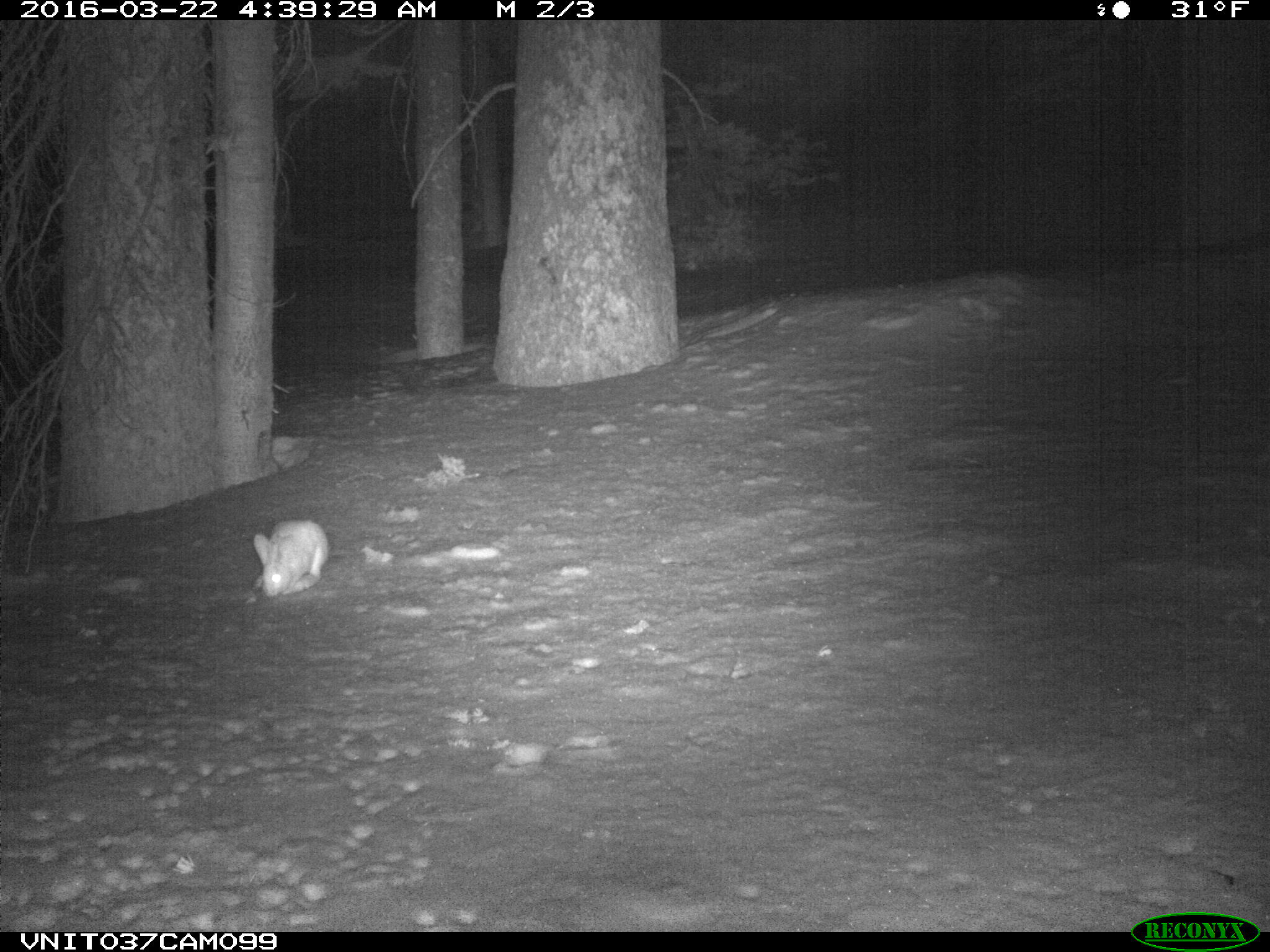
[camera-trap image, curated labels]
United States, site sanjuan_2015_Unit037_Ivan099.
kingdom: Animalia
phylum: Chordata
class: Mammalia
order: Lagomorpha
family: Leporidae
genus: Lepus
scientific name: Lepus americanus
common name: snowshoe hare